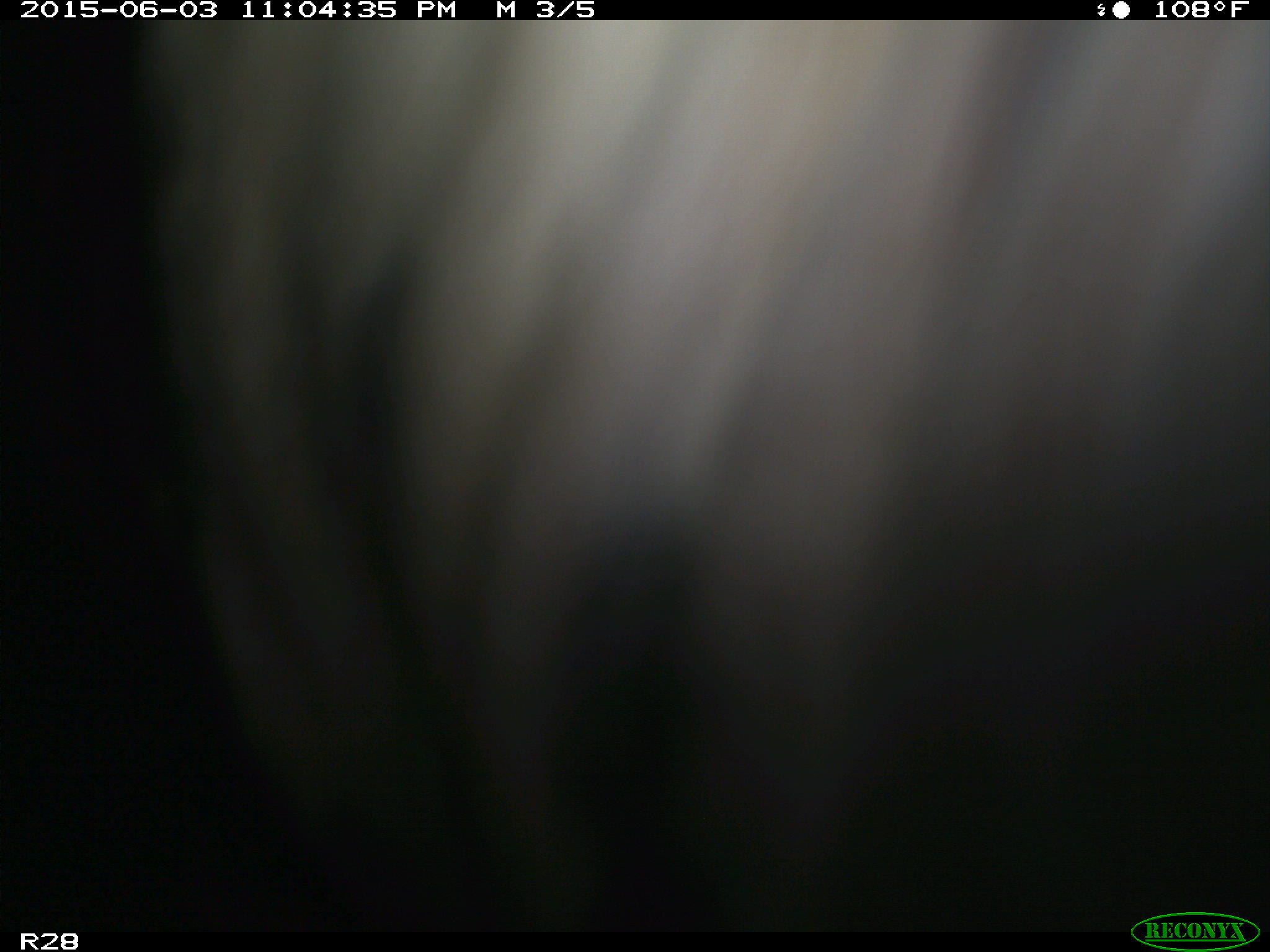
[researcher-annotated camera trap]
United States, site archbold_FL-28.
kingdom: Animalia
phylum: Chordata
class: Mammalia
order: Artiodactyla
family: Bovidae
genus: Bos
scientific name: Bos taurus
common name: domestic cow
Bos taurus (domestic cow).